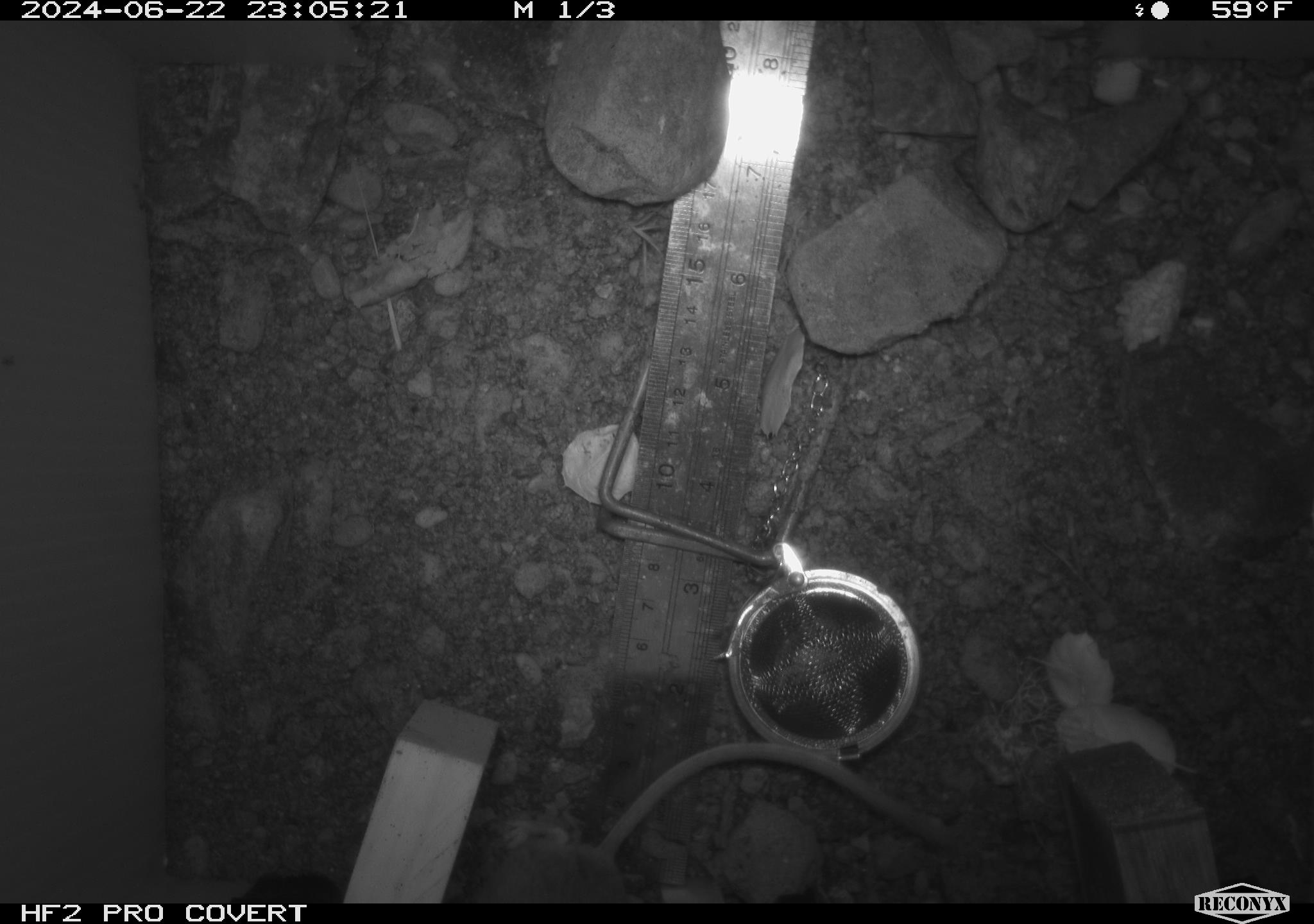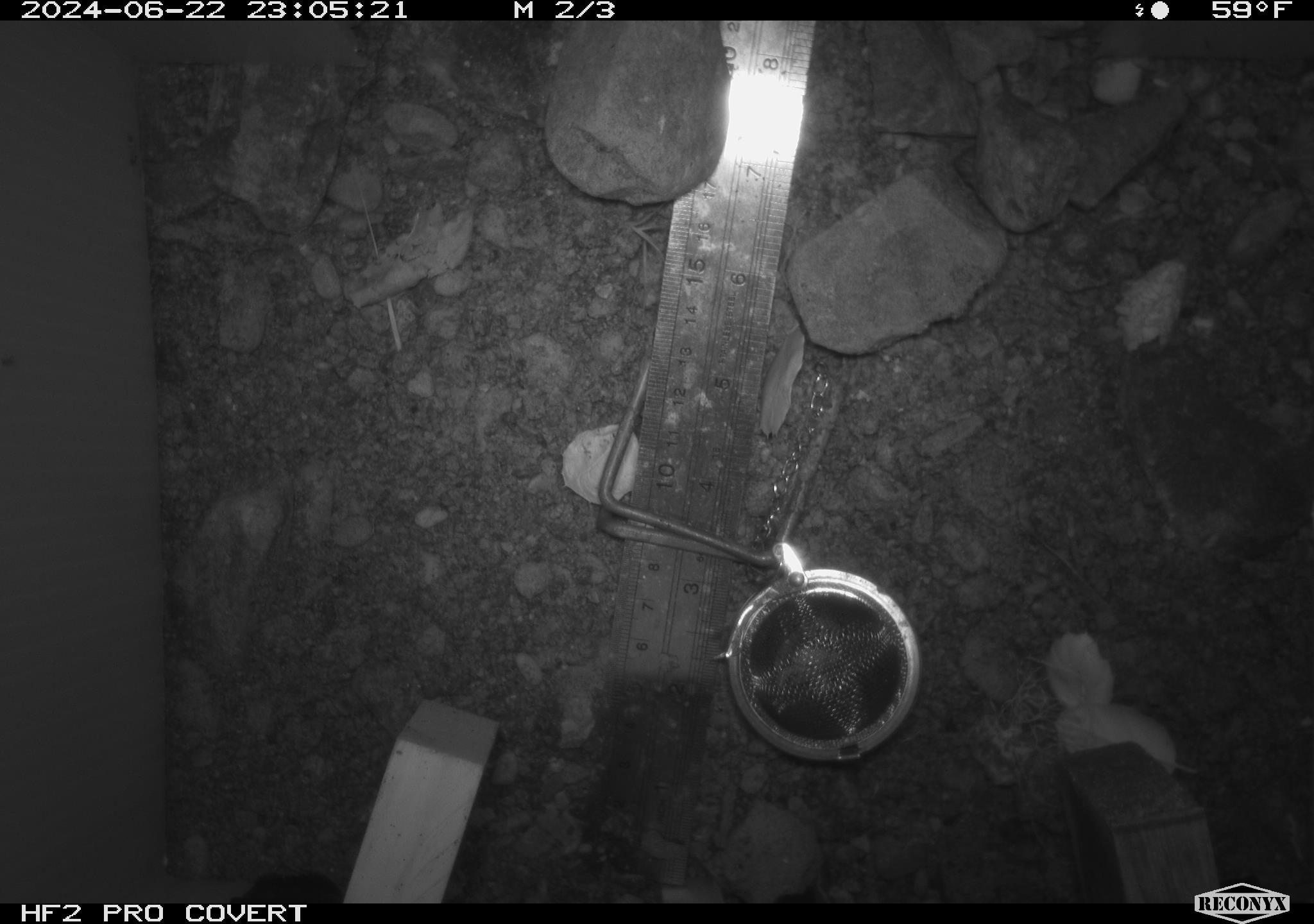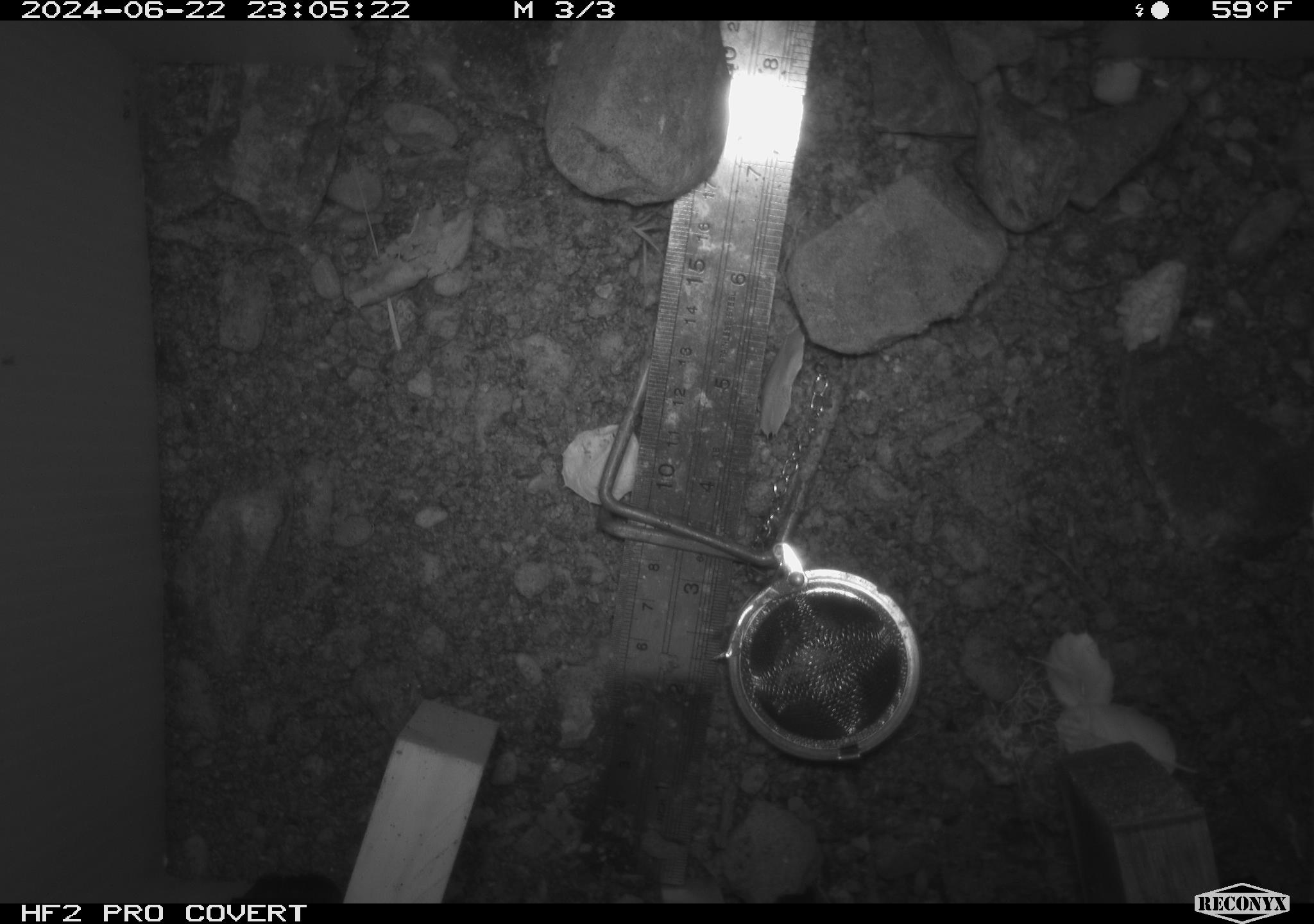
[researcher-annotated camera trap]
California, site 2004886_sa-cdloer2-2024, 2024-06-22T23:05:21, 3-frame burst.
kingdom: Animalia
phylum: Chordata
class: Mammalia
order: Rodentia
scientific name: Rodentia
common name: mouse species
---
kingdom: Animalia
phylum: Arthropoda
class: Insecta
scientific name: Insecta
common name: insect